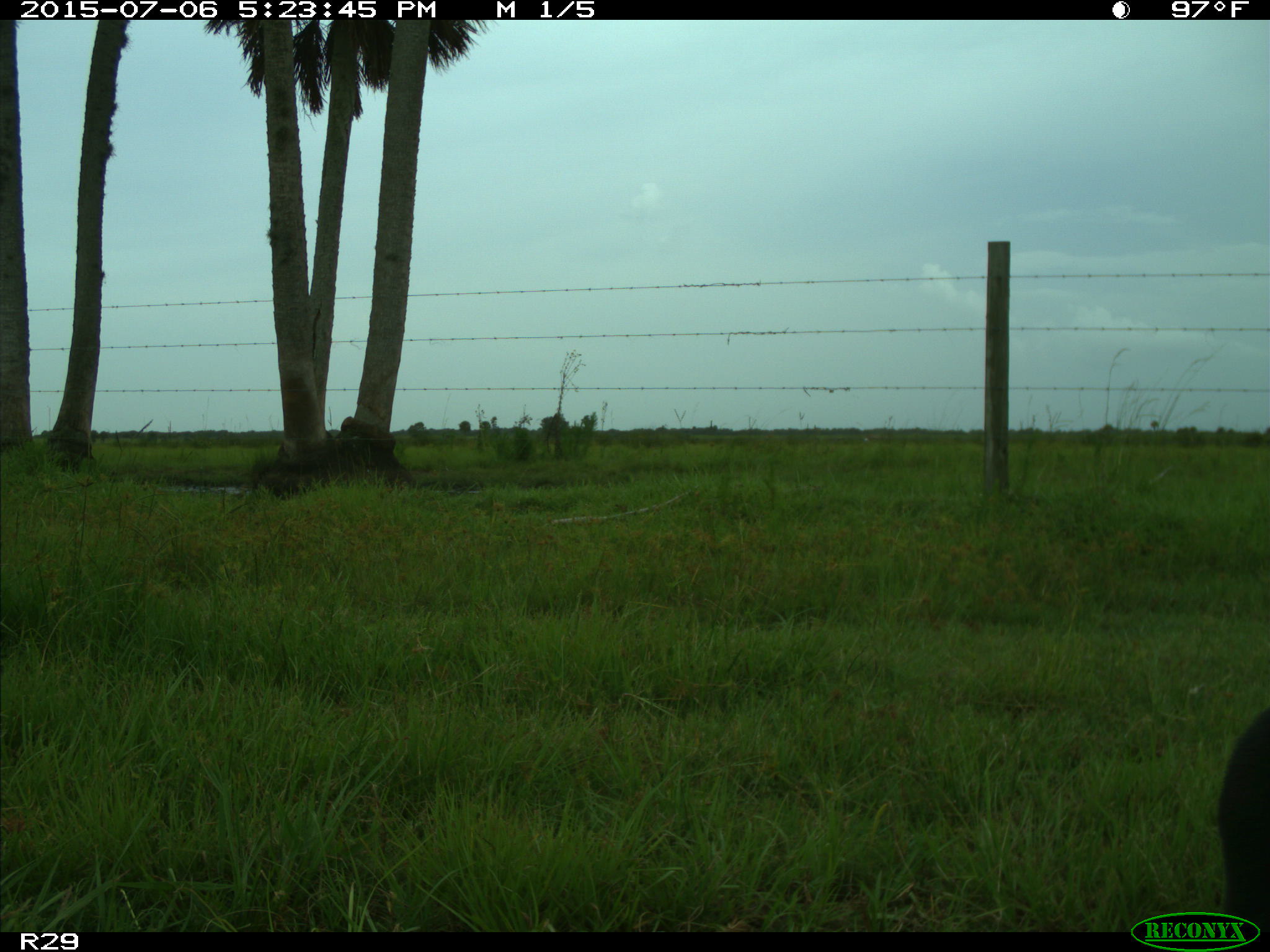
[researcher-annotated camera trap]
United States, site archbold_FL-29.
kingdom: Animalia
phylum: Chordata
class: Mammalia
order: Artiodactyla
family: Bovidae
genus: Bos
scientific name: Bos taurus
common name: domestic cow